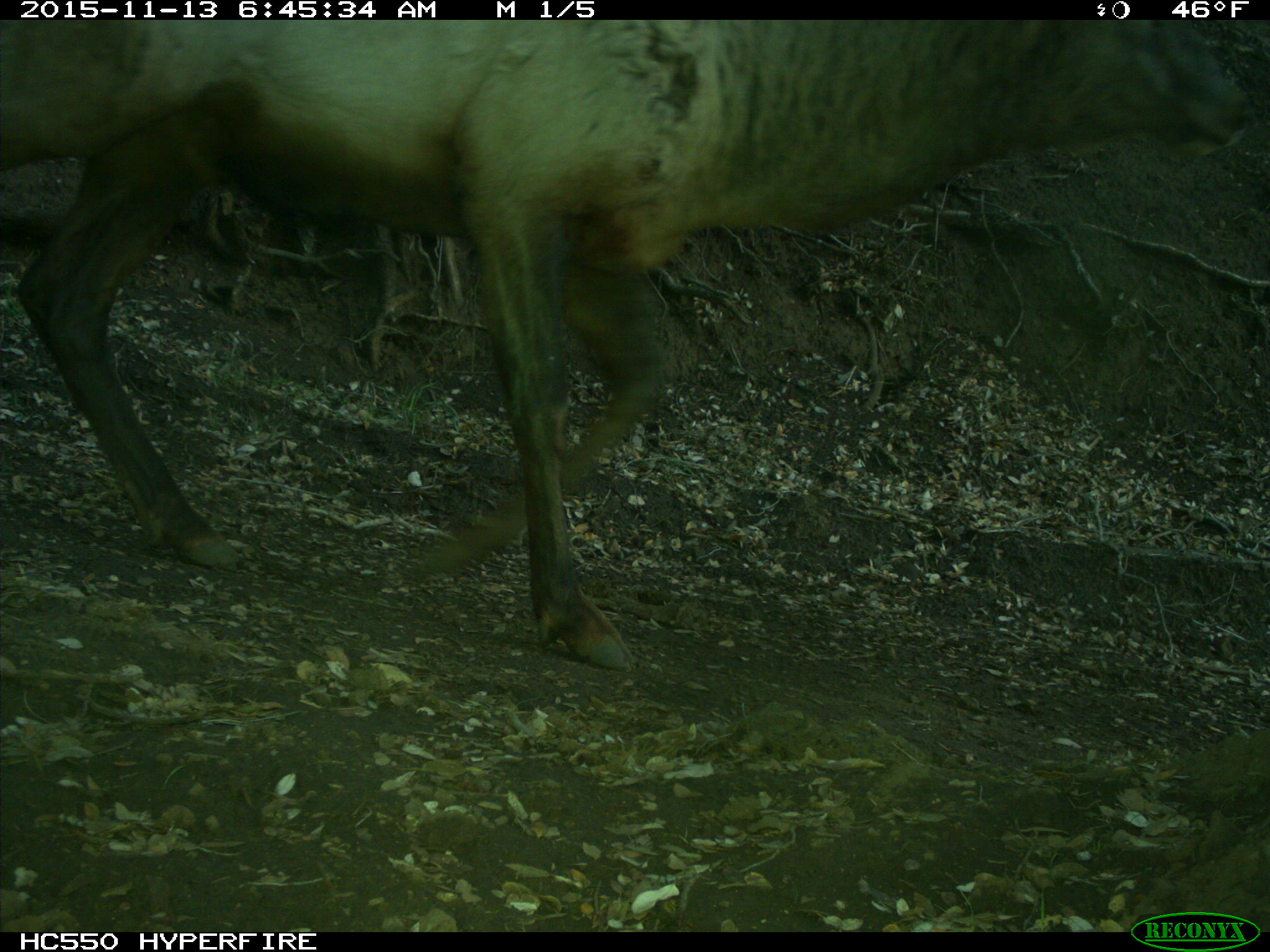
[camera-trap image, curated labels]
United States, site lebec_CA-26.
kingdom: Animalia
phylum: Chordata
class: Mammalia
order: Artiodactyla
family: Cervidae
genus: Cervus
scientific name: Cervus canadensis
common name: elk